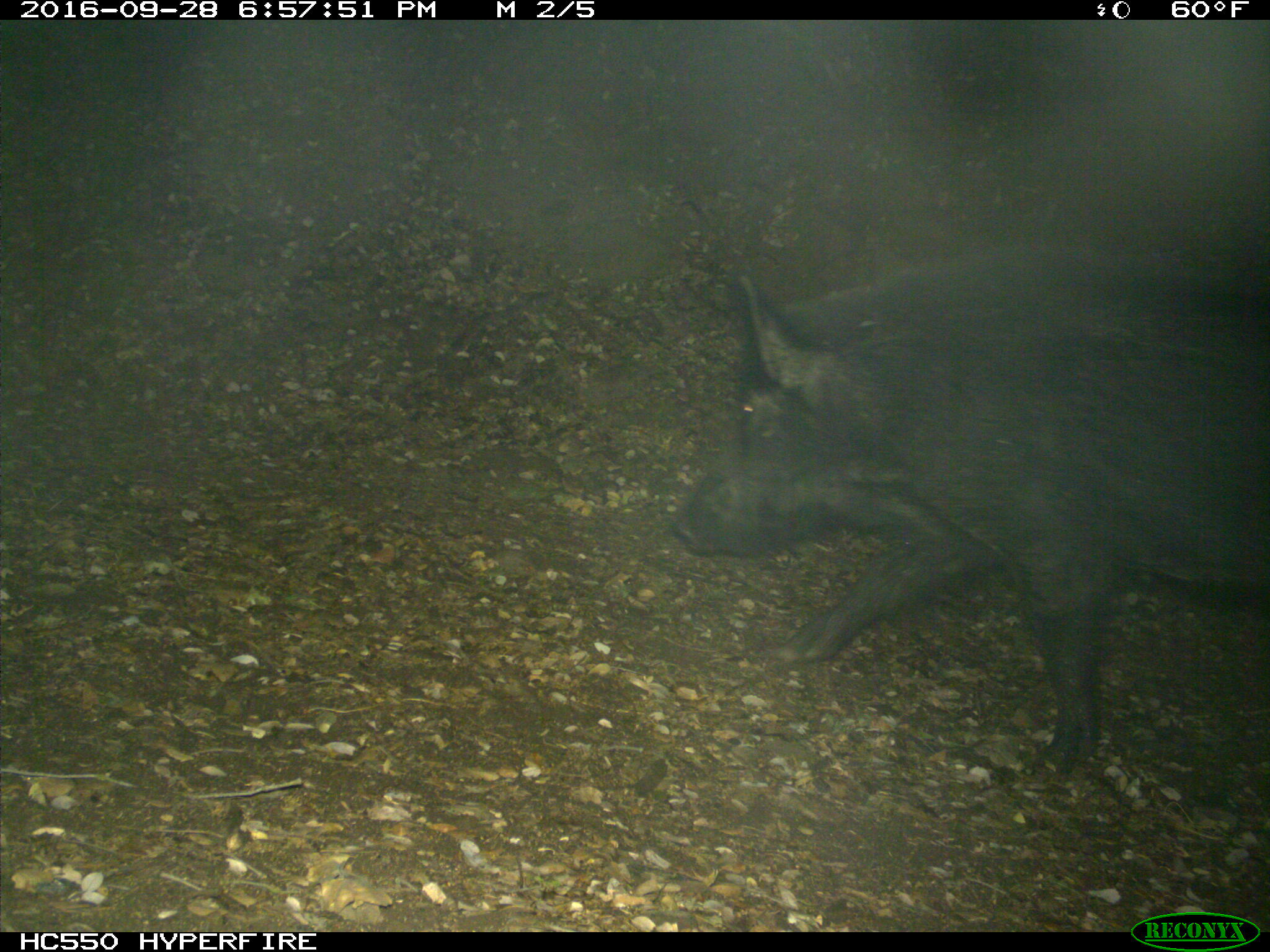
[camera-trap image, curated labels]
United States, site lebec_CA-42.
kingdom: Animalia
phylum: Chordata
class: Mammalia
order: Artiodactyla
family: Suidae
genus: Sus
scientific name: Sus scrofa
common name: wild boar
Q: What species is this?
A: Sus scrofa (wild boar).